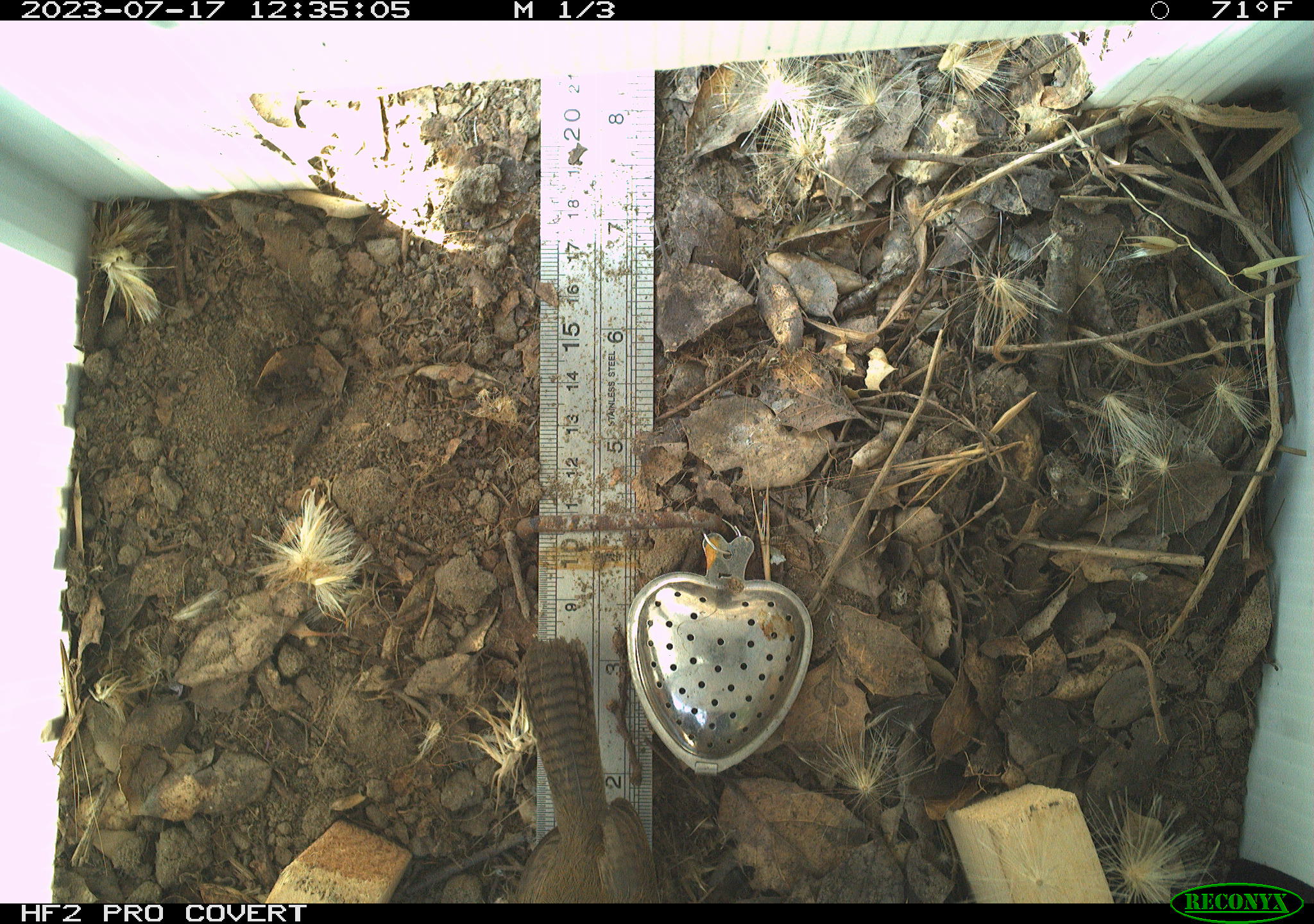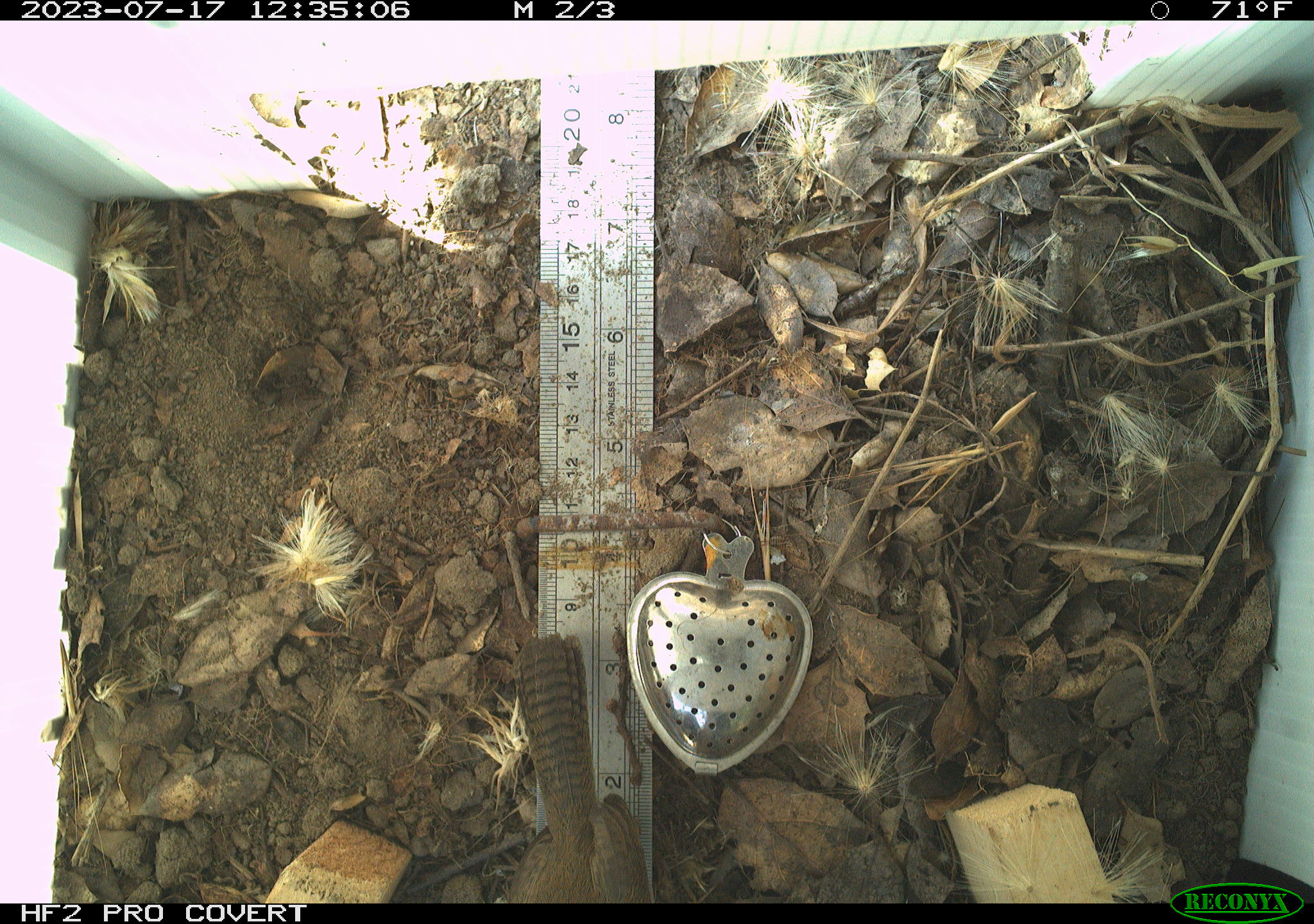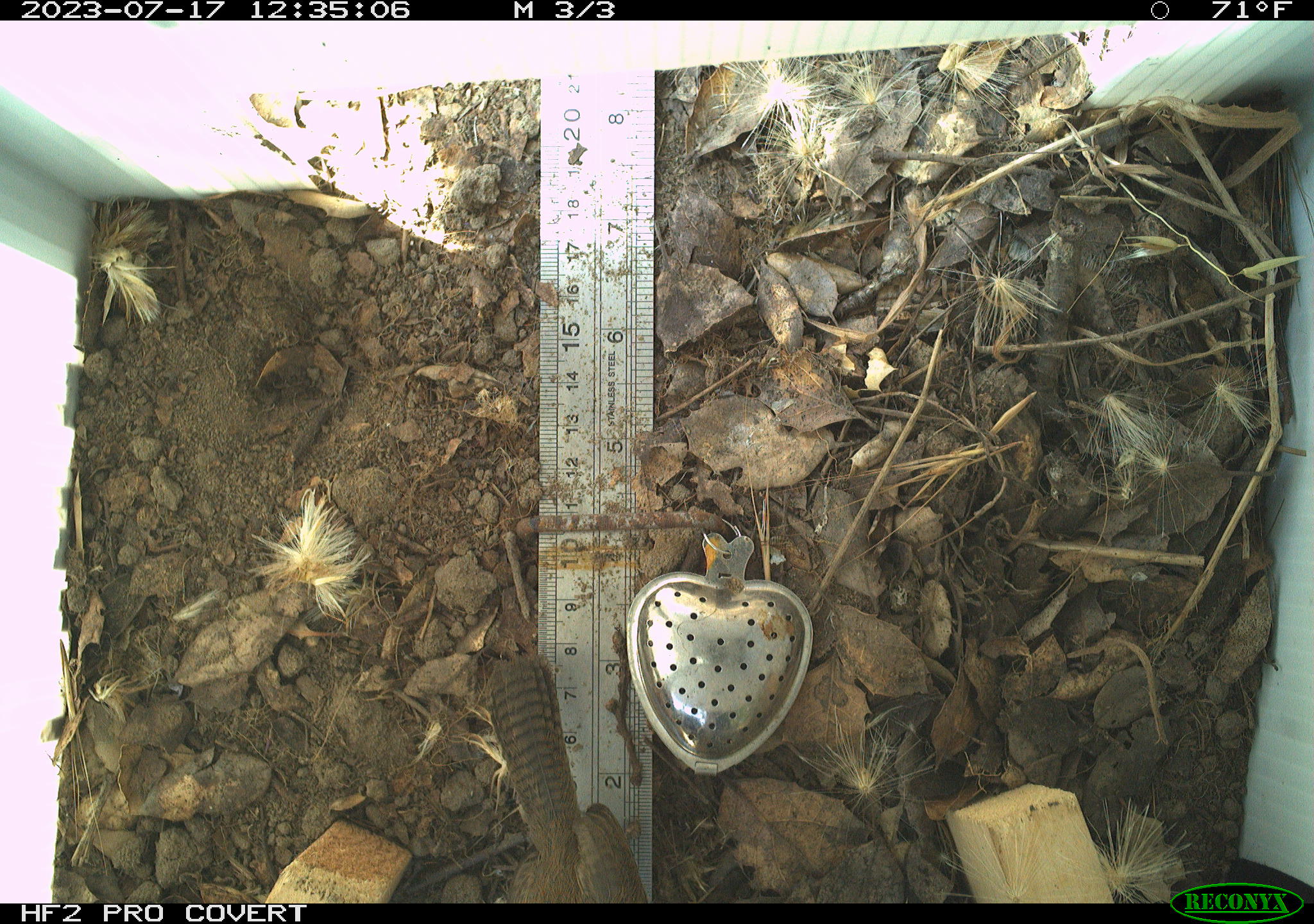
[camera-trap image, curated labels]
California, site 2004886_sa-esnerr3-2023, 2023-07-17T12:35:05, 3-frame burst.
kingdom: Animalia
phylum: Chordata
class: Aves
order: Passeriformes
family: Troglodytidae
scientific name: Troglodytidae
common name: wren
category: troglodytidae family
Troglodytidae family (wren) (Troglodytidae).